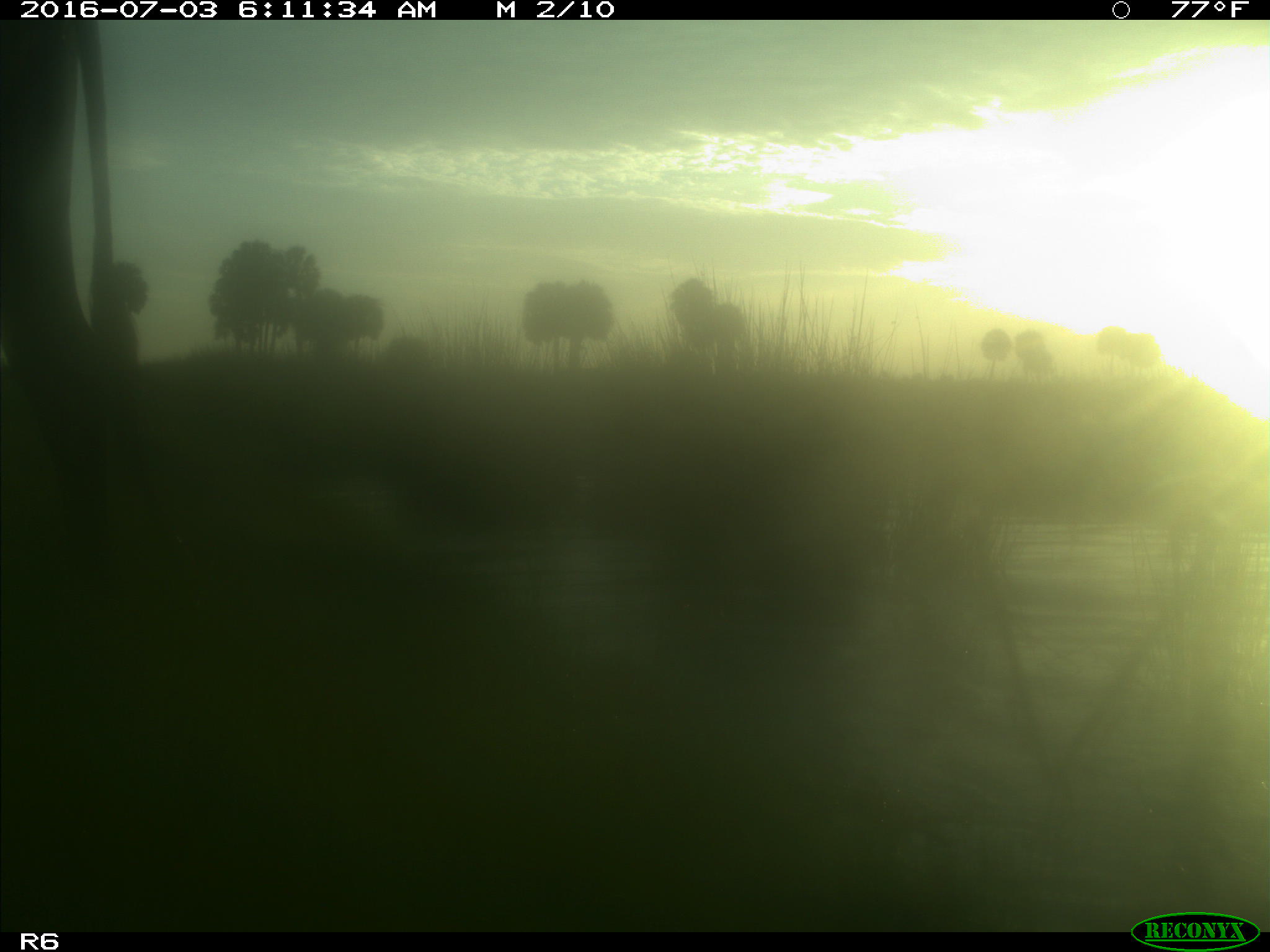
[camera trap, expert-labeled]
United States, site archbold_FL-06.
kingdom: Animalia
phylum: Chordata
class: Mammalia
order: Artiodactyla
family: Bovidae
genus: Bos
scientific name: Bos taurus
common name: domestic cow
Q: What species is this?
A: Bos taurus (domestic cow).